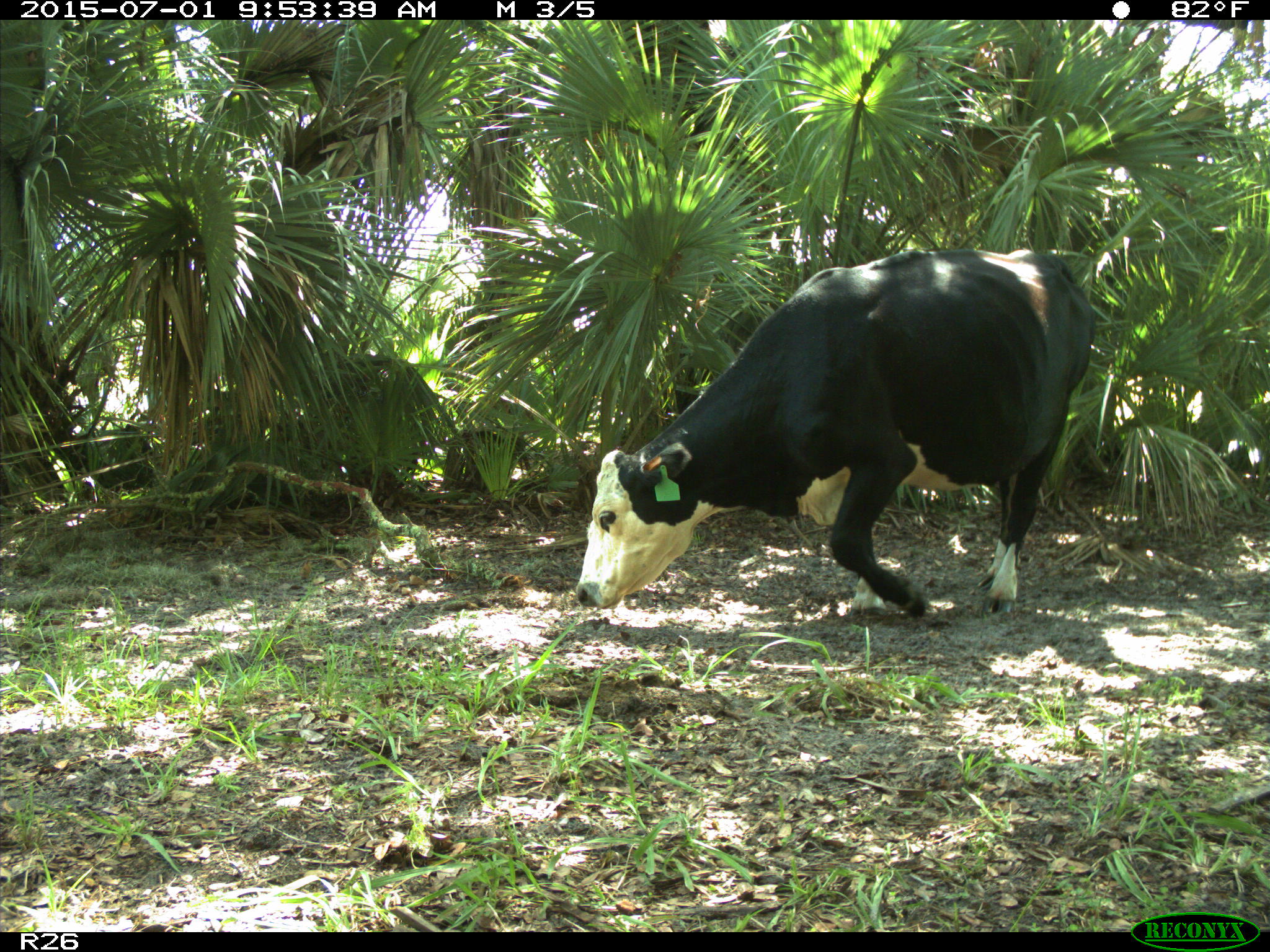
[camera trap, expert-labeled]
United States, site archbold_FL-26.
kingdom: Animalia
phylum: Chordata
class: Mammalia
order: Artiodactyla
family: Bovidae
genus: Bos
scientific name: Bos taurus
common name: domestic cow